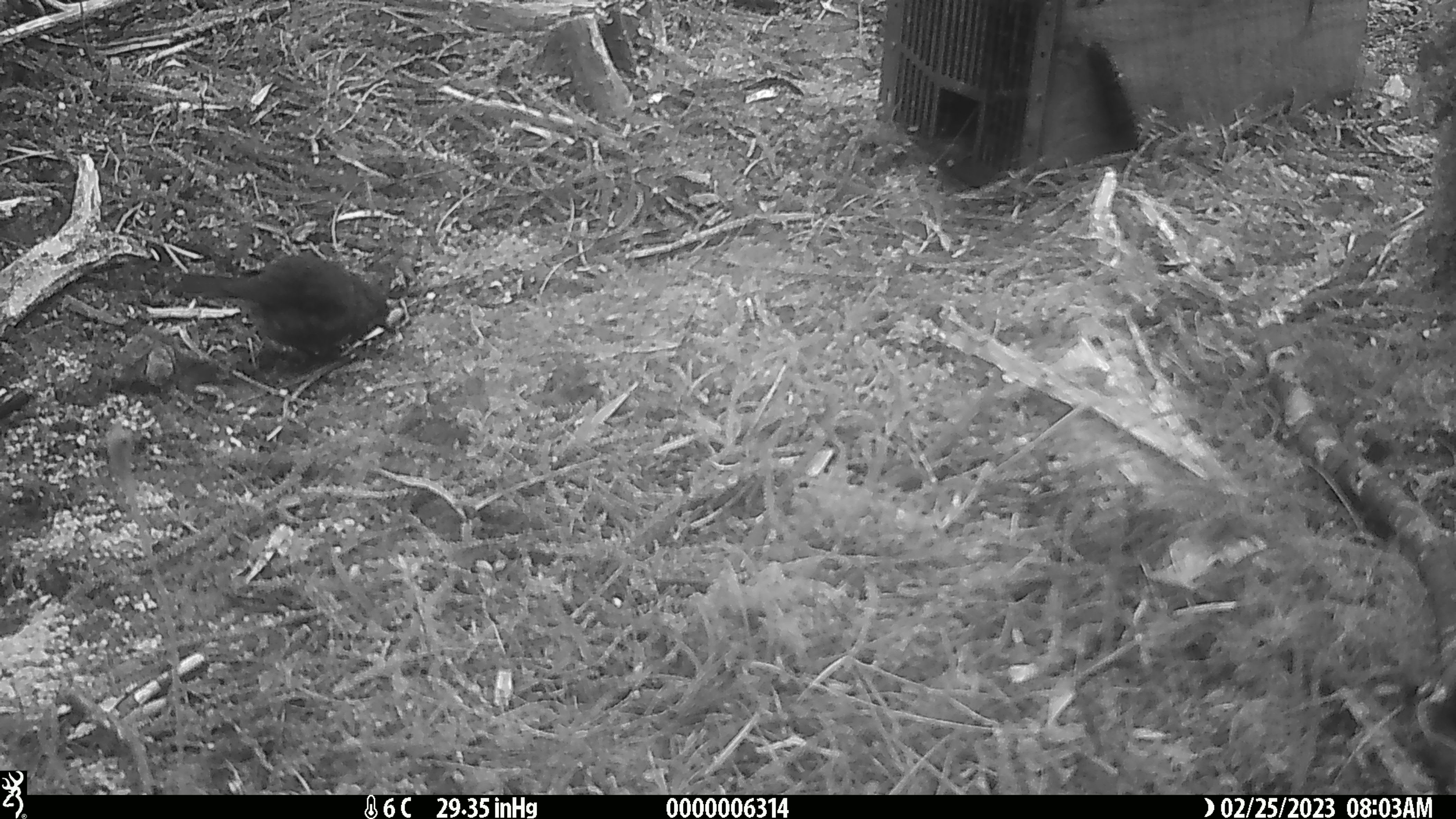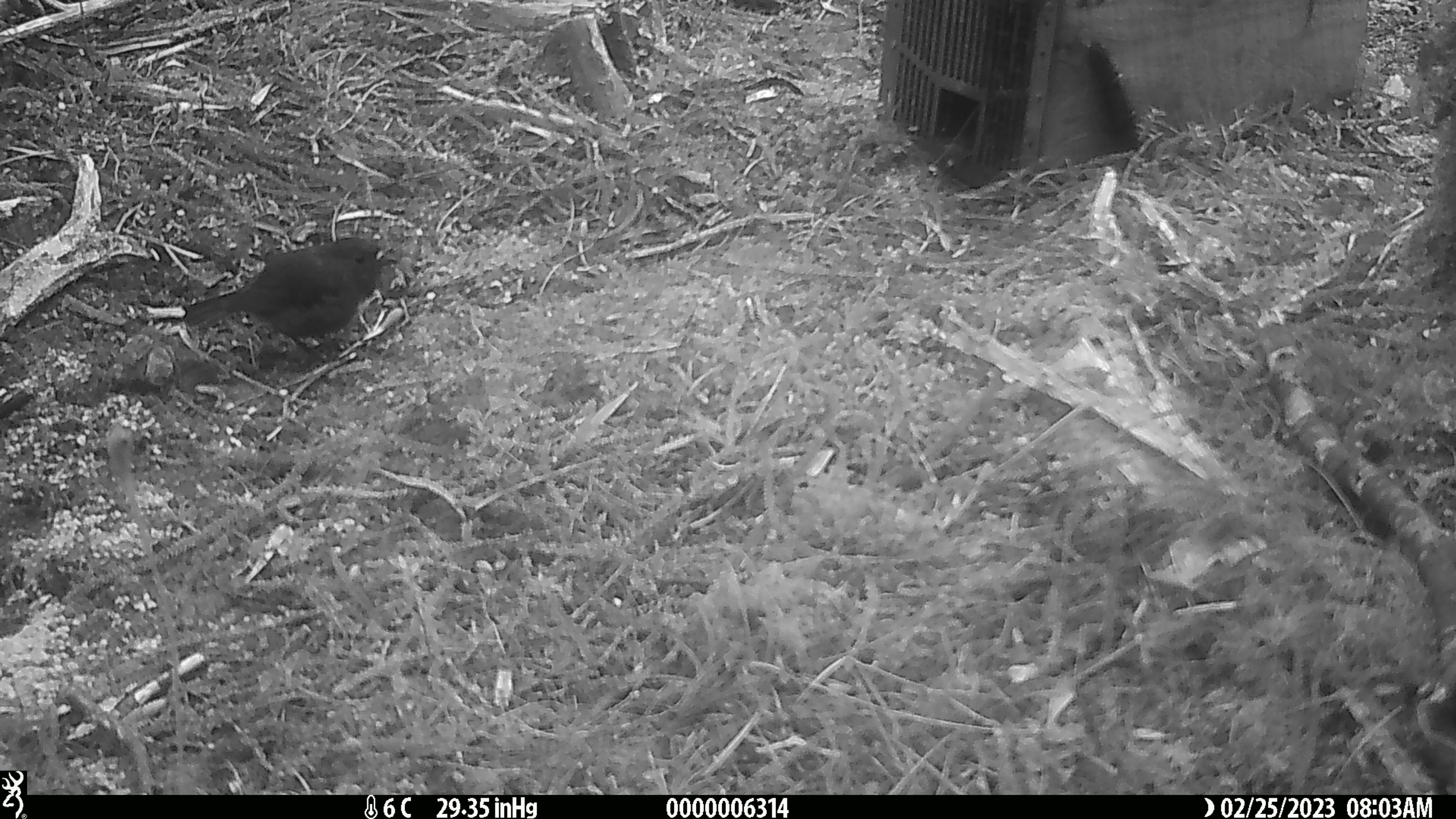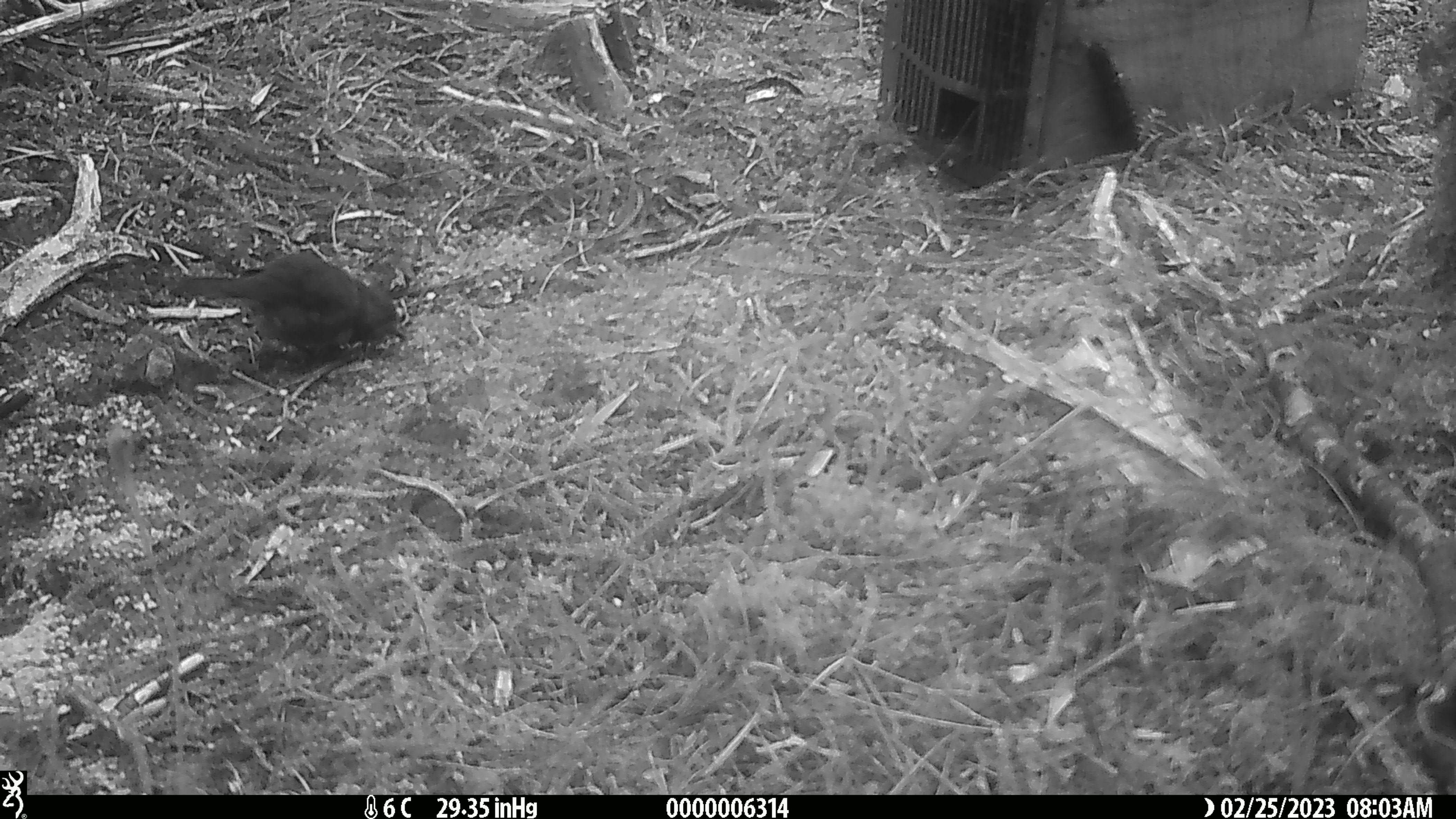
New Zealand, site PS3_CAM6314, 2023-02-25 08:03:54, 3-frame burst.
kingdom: Animalia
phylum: Chordata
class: Aves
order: Passeriformes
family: Petroicidae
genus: Petroica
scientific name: Petroica australis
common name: new zealand robin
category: robin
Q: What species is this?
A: Robin (new zealand robin) (Petroica australis).